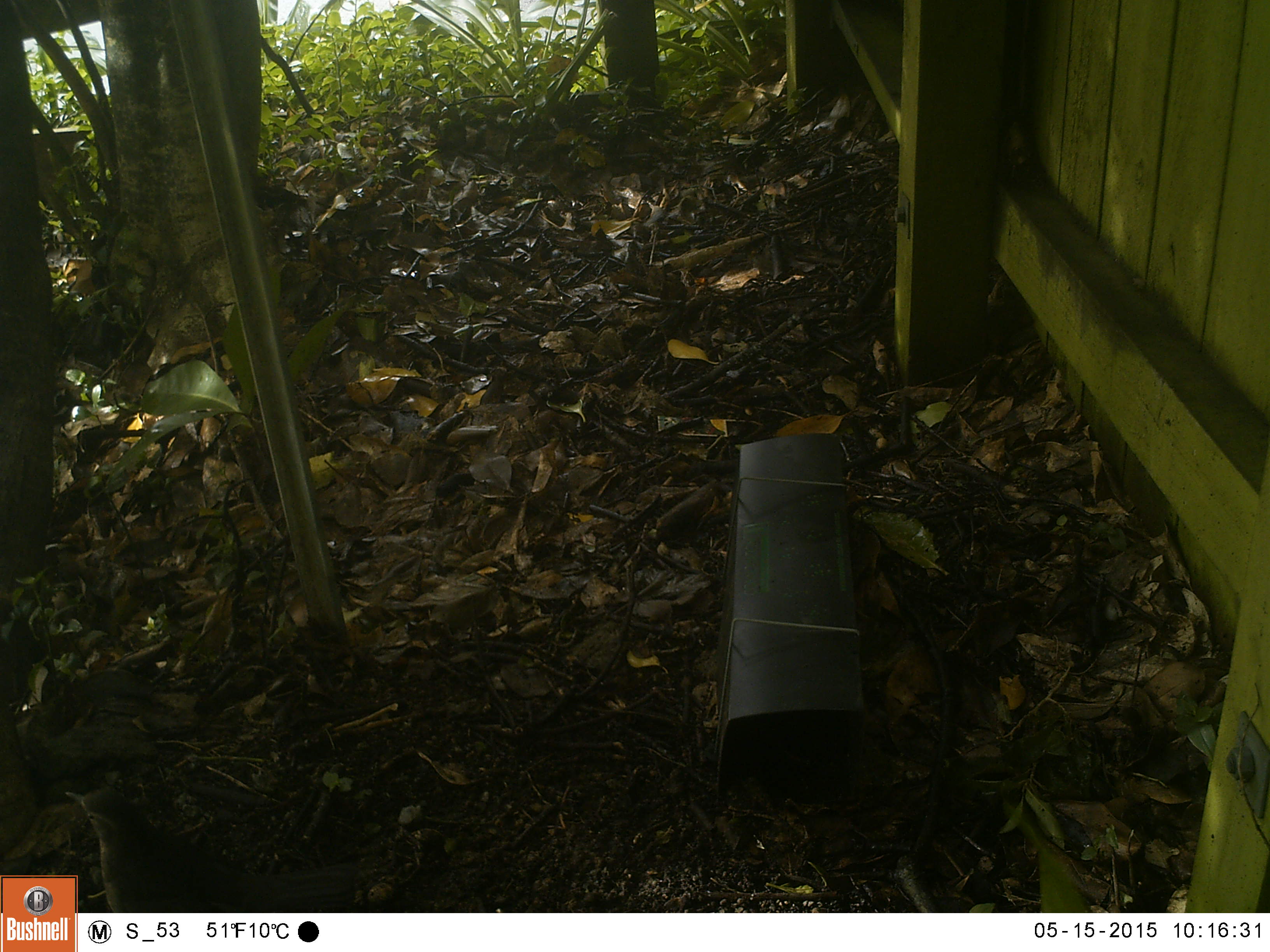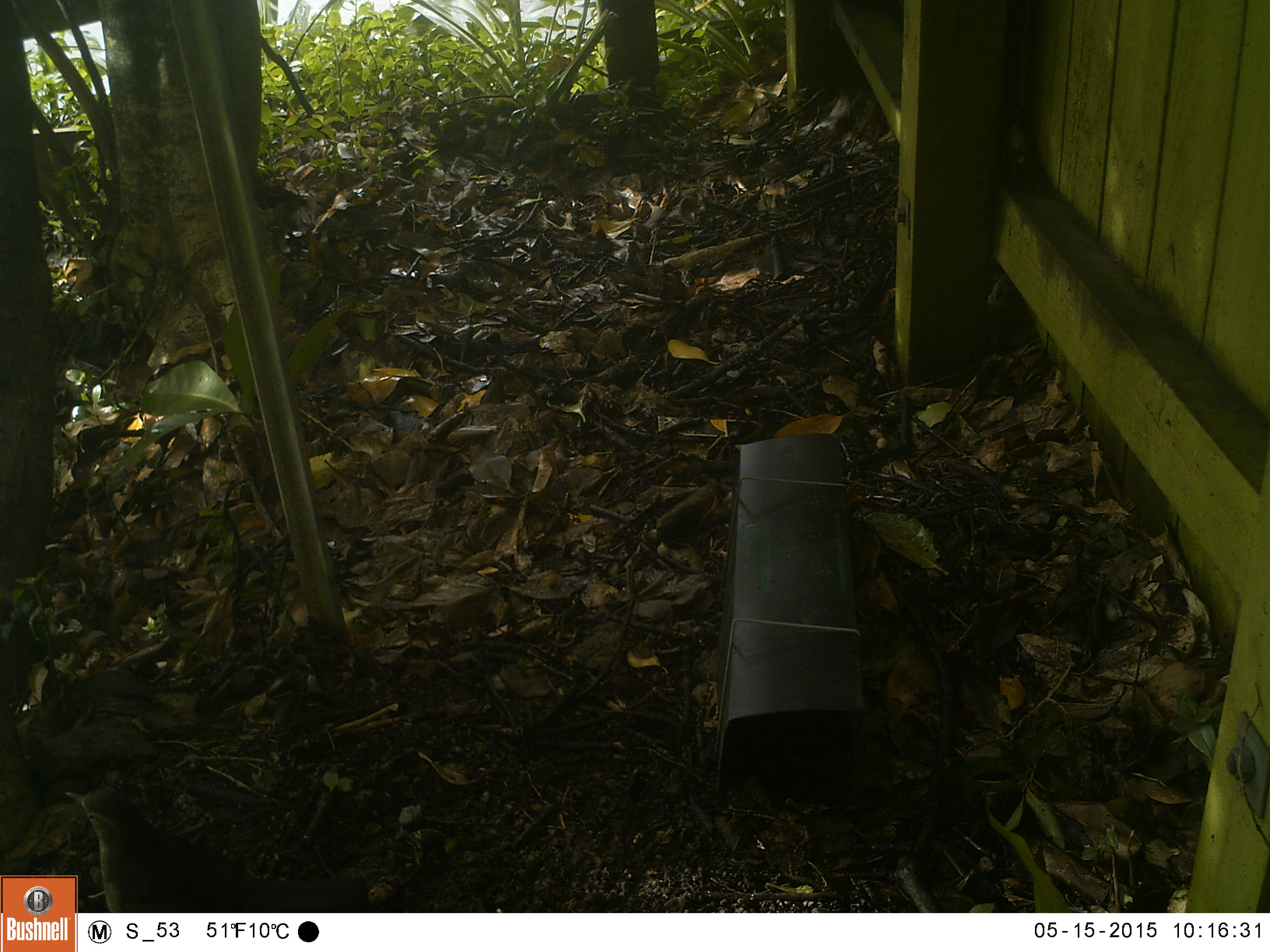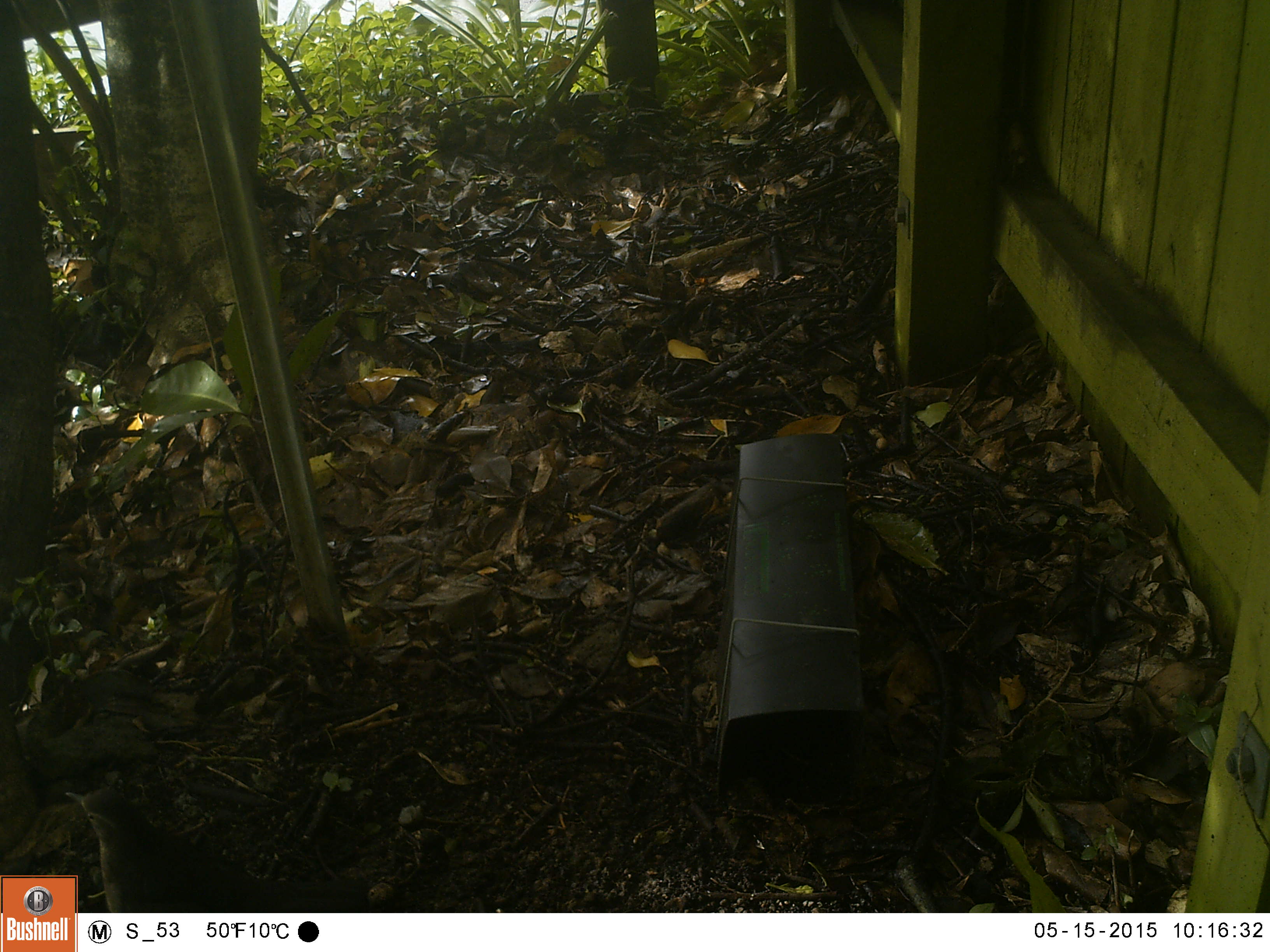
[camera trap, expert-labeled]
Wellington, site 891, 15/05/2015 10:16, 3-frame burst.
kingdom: Animalia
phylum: Chordata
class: Aves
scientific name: Aves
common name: bird